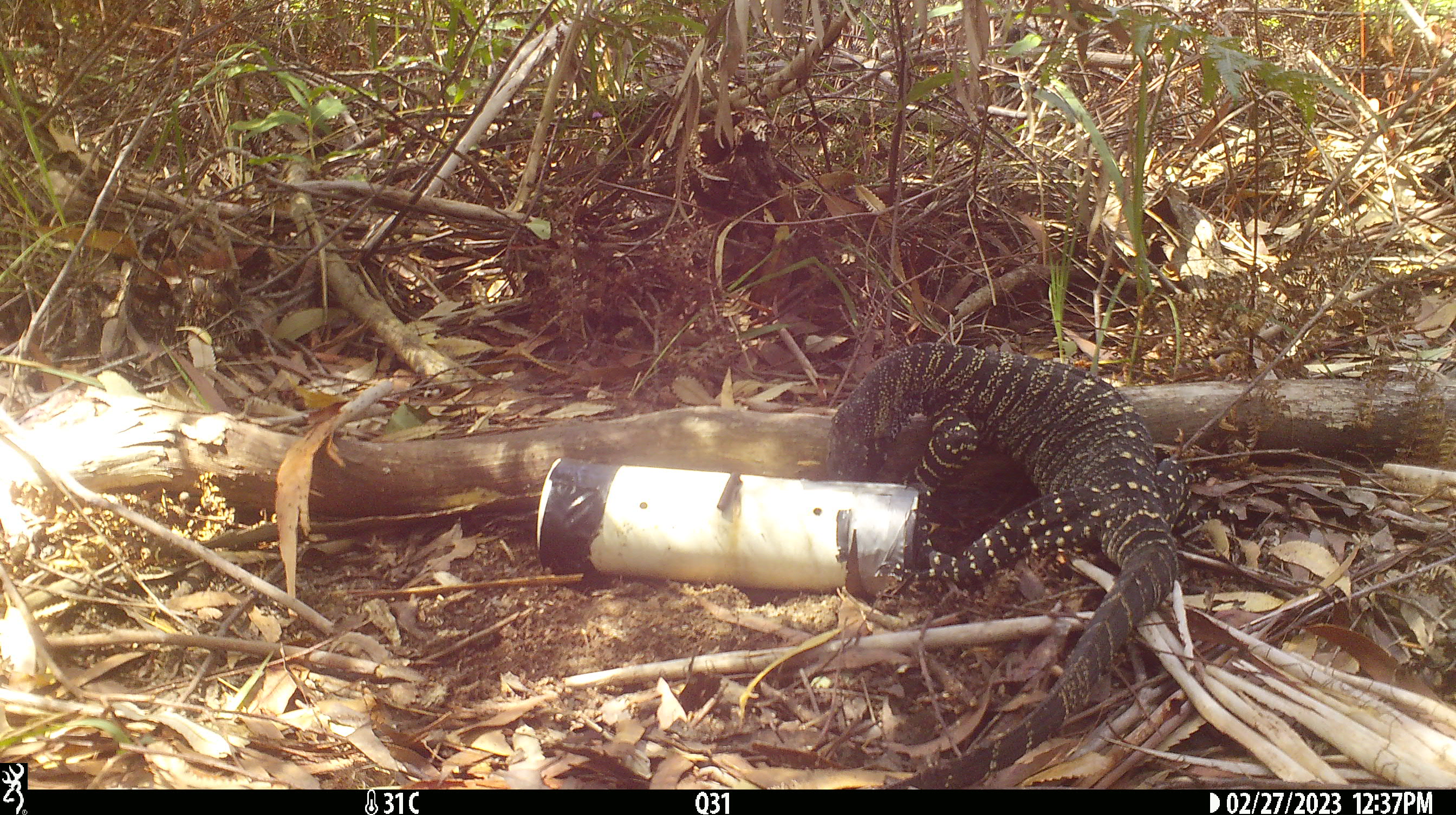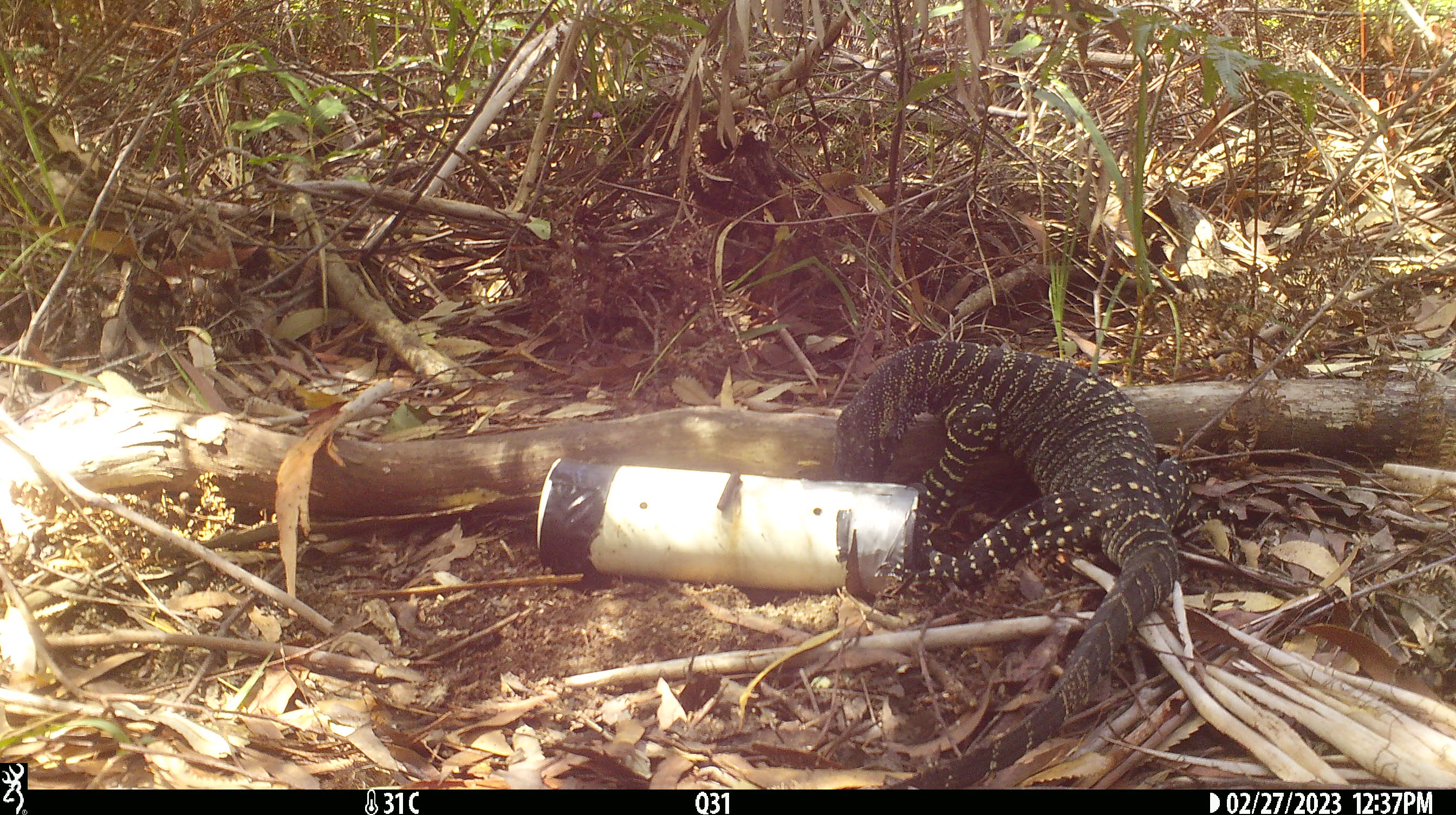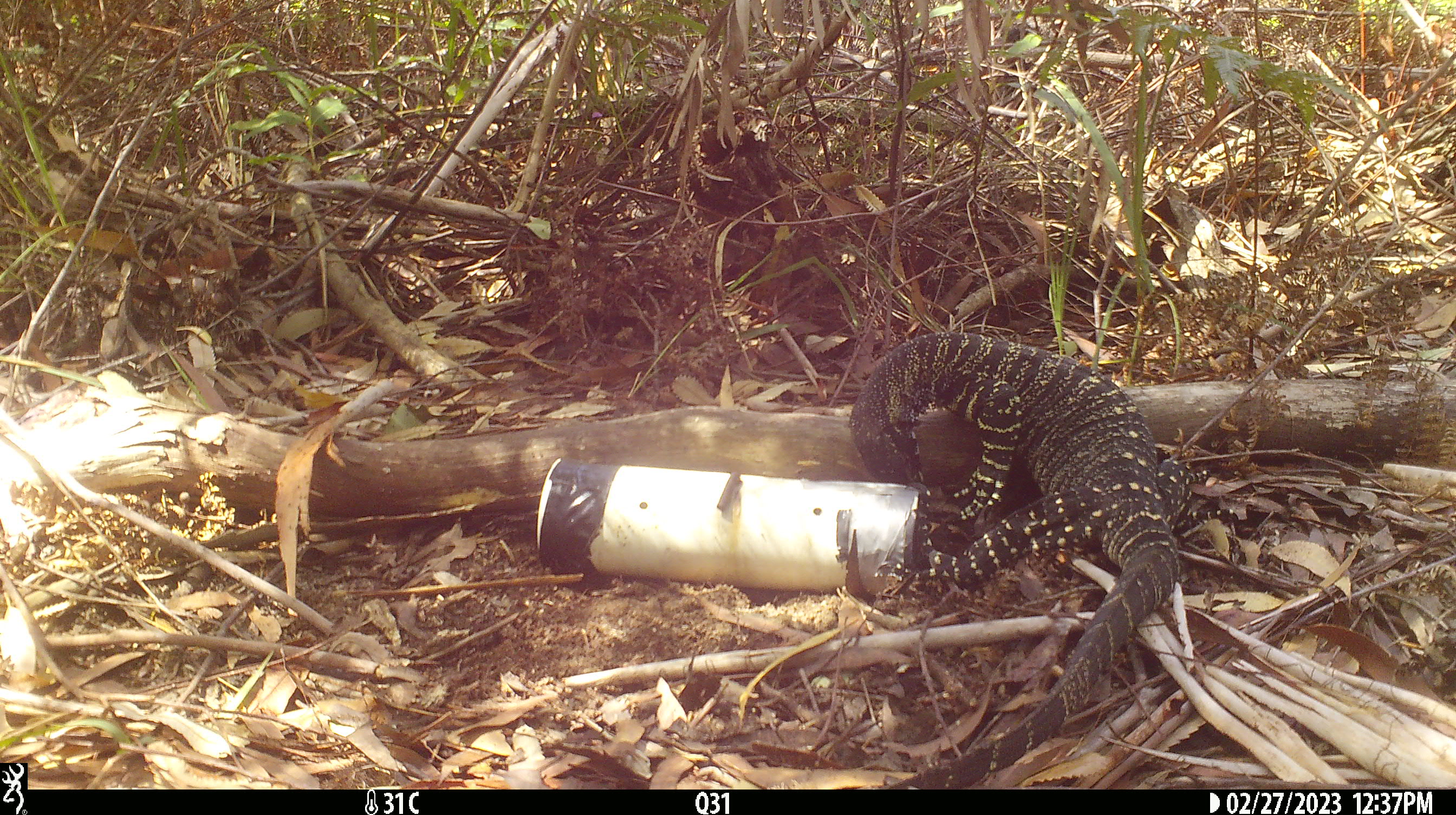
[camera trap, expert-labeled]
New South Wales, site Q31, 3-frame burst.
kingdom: Animalia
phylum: Chordata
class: Reptilia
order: Squamata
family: Varanidae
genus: Varanus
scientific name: Varanus varius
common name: lace monitor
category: goanna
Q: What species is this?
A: Goanna (lace monitor) (Varanus varius).